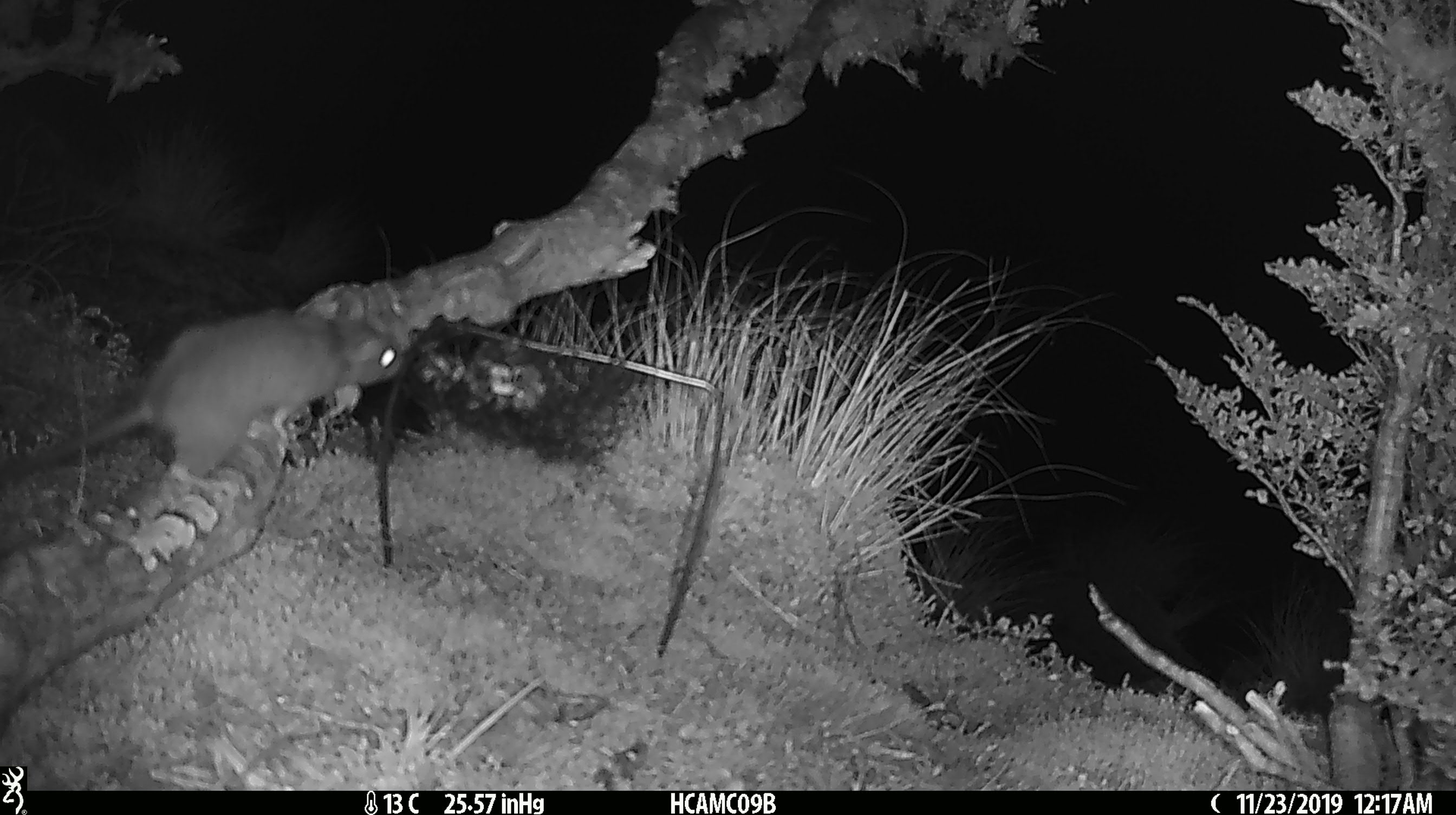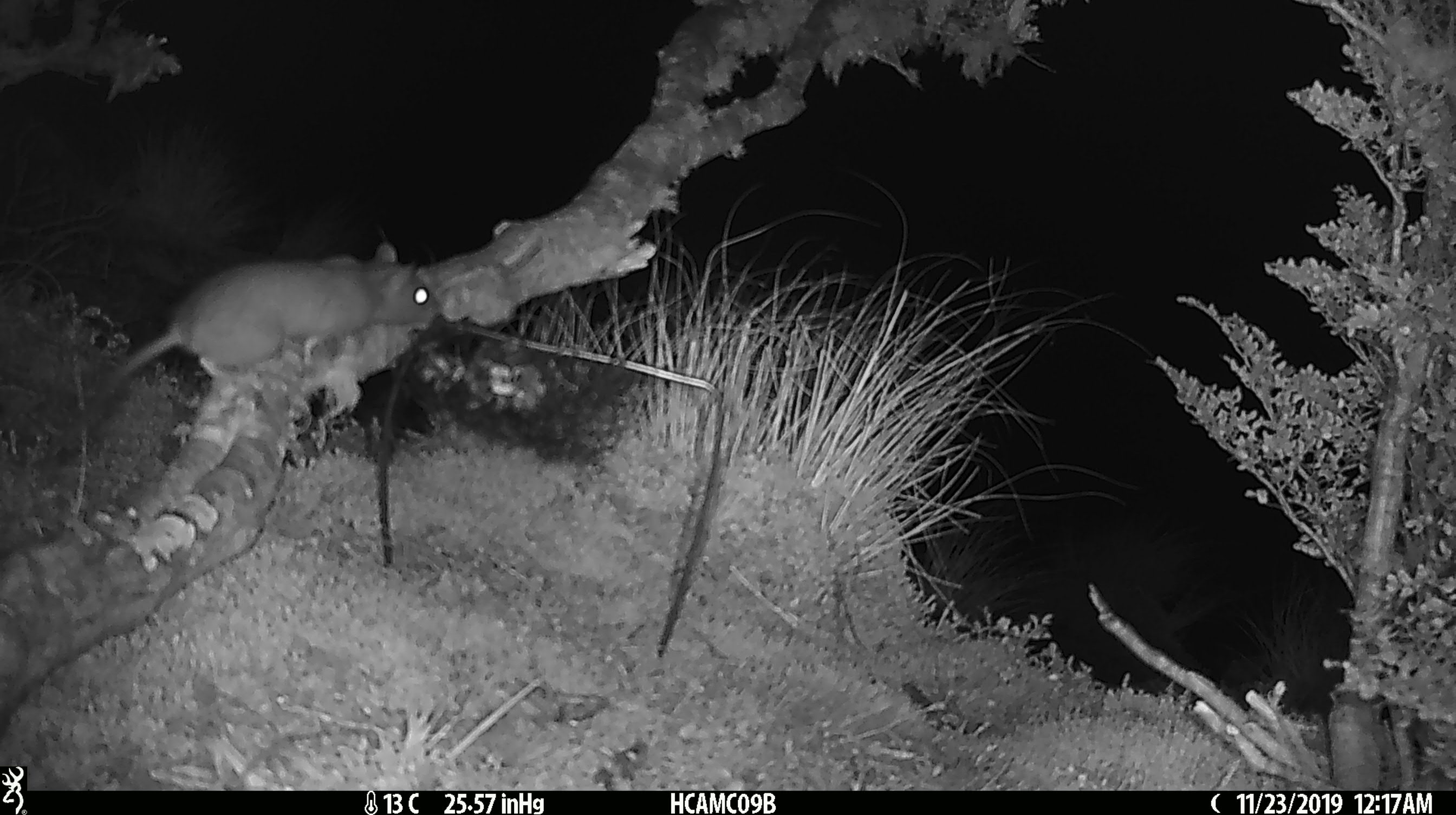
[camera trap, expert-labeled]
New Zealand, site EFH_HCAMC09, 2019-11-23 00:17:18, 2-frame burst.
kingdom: Animalia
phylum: Chordata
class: Mammalia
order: Rodentia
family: Muridae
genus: Rattus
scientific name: Rattus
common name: rat